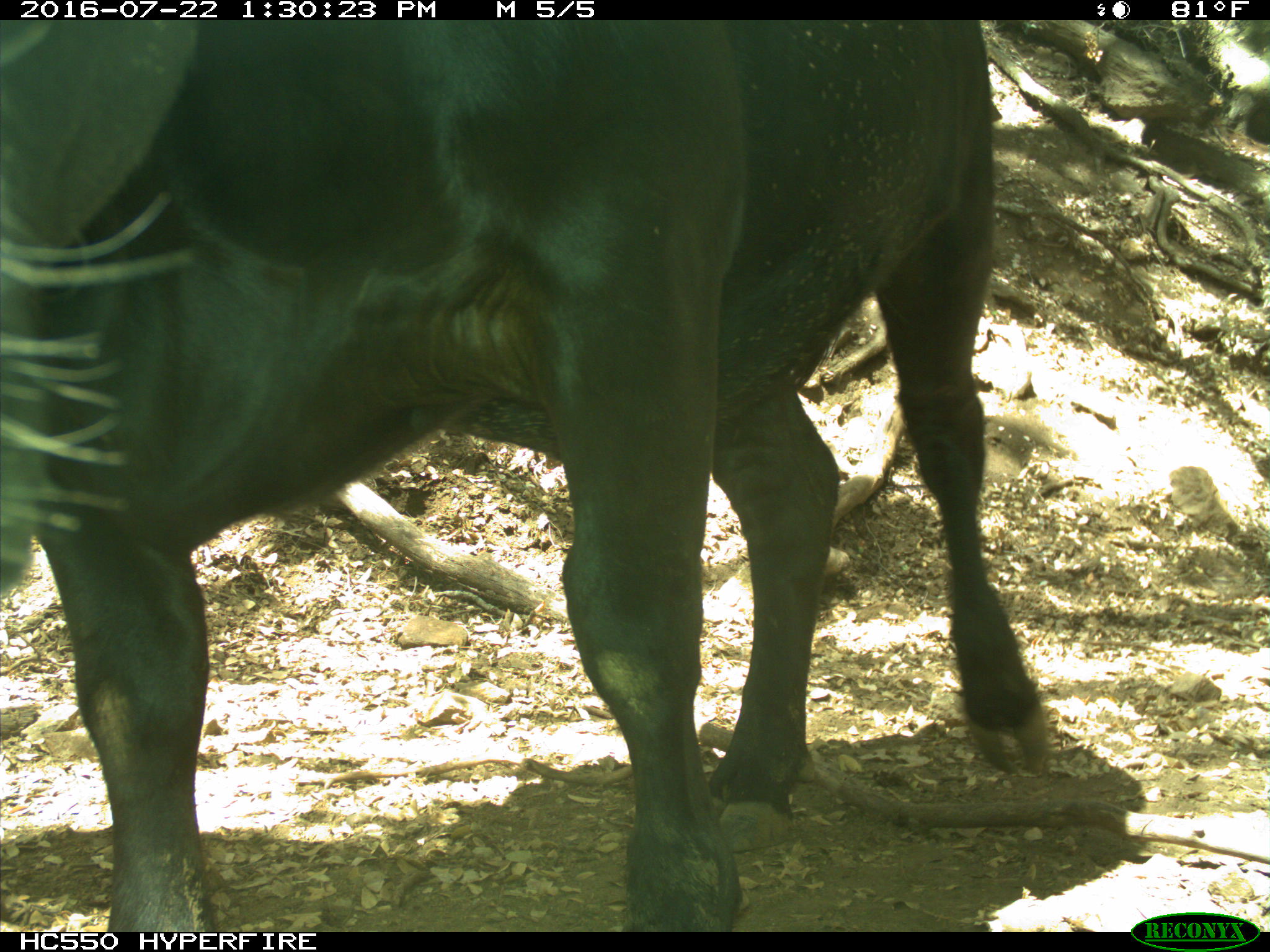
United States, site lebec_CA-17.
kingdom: Animalia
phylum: Chordata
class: Mammalia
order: Artiodactyla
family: Bovidae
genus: Bos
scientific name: Bos taurus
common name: domestic cow